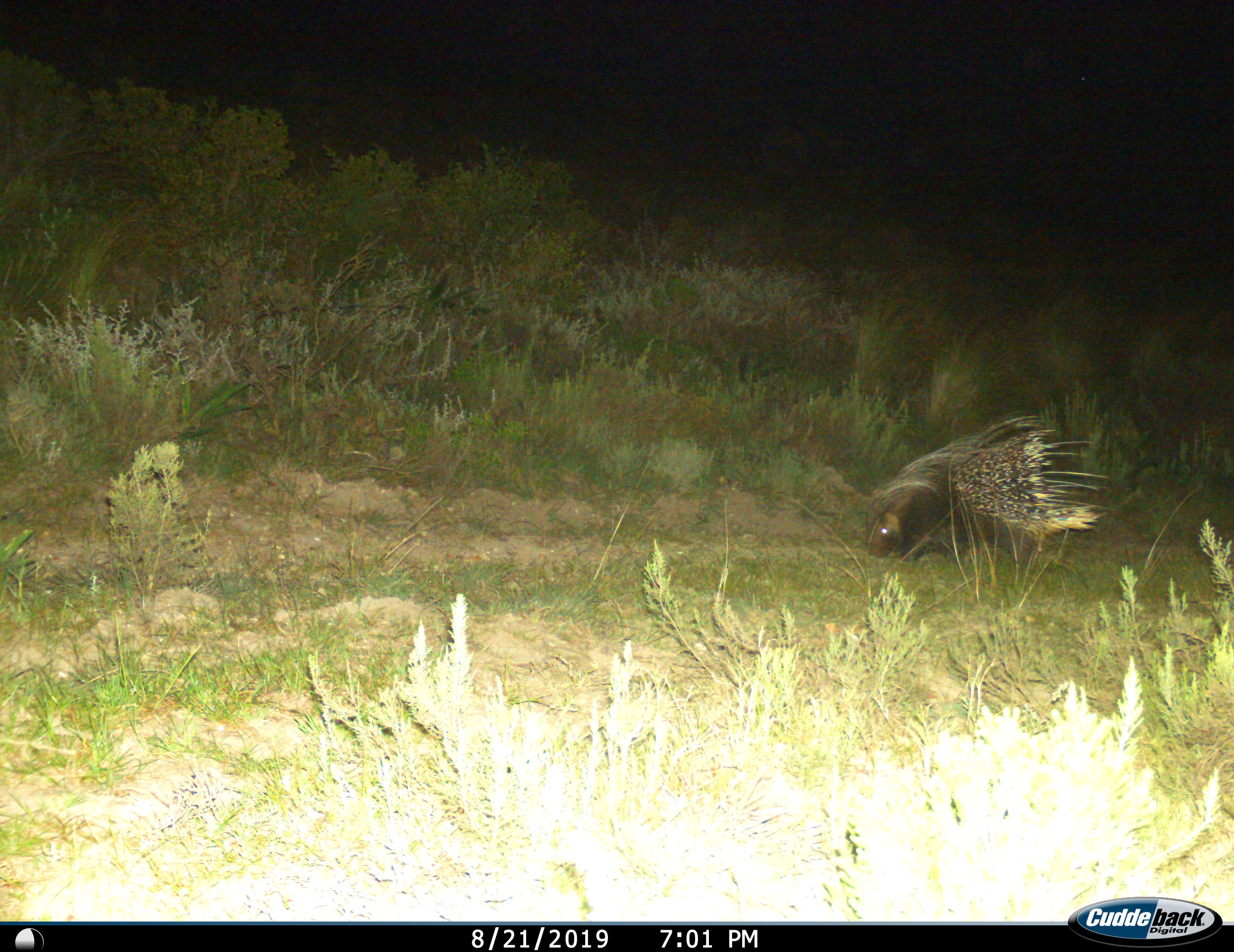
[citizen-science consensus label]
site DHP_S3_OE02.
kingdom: Animalia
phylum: Chordata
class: Mammalia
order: Rodentia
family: Hystricidae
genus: Hystrix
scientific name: Hystrix cristata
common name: crested porcupine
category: porcupine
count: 1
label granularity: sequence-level